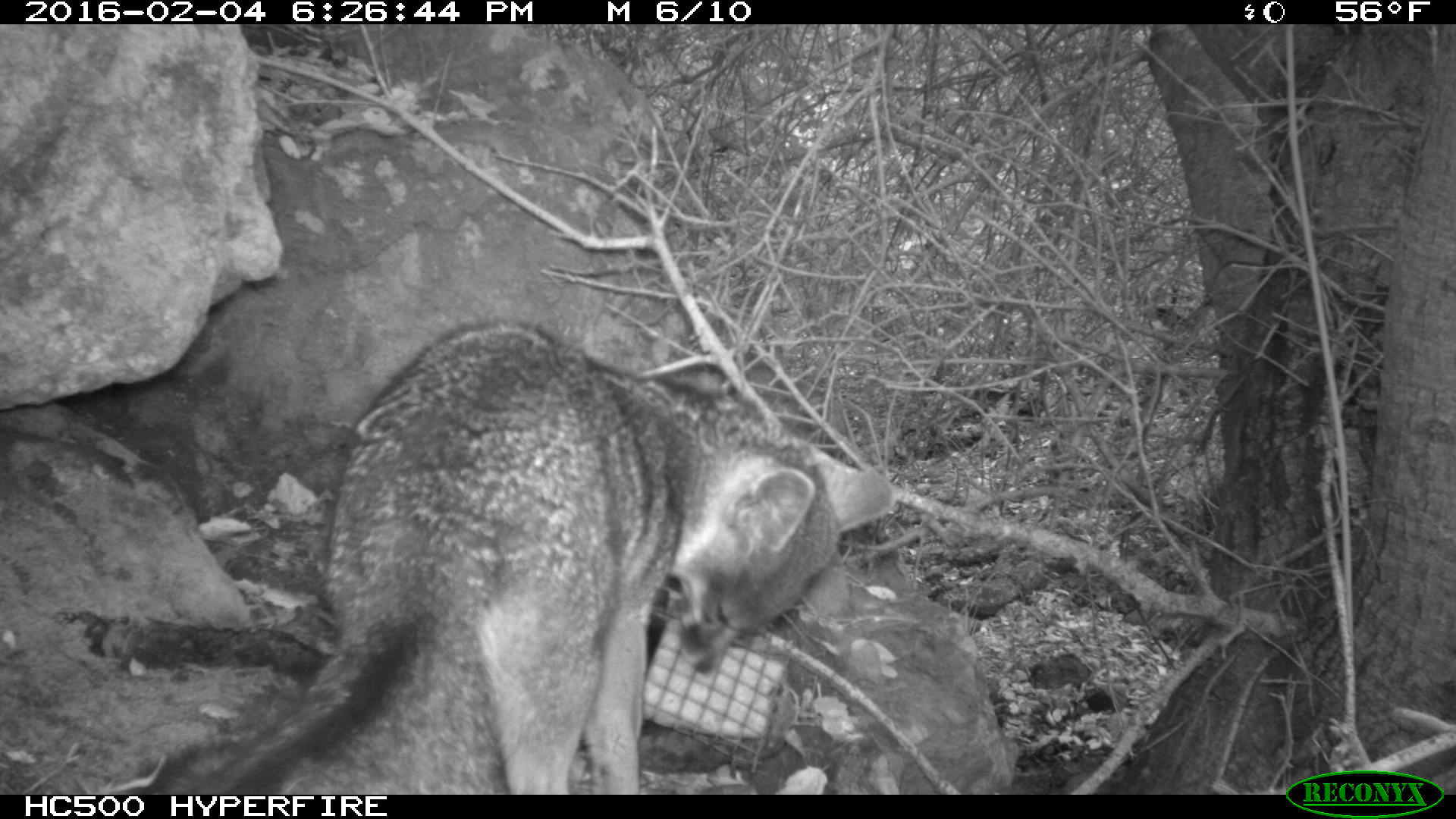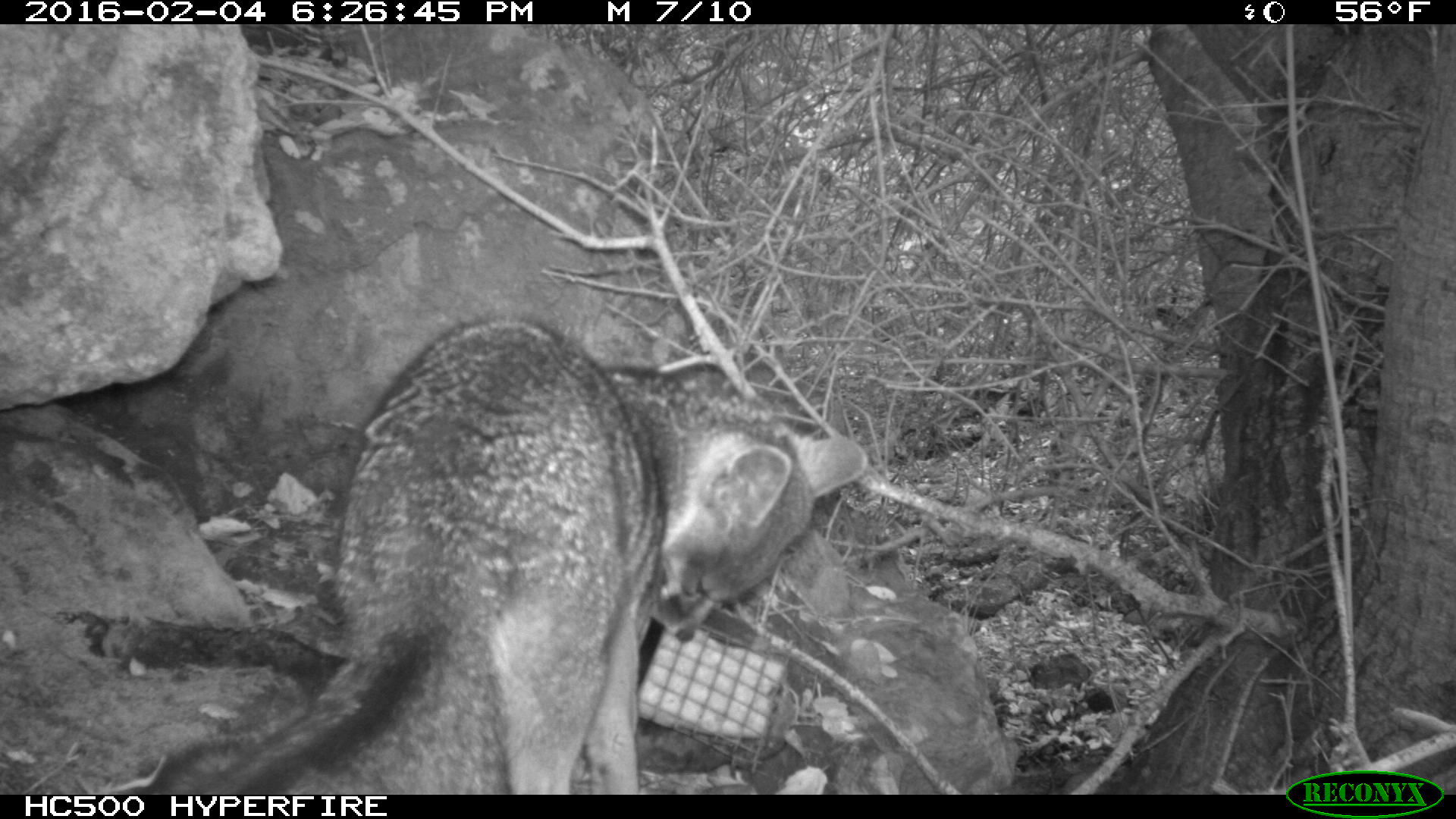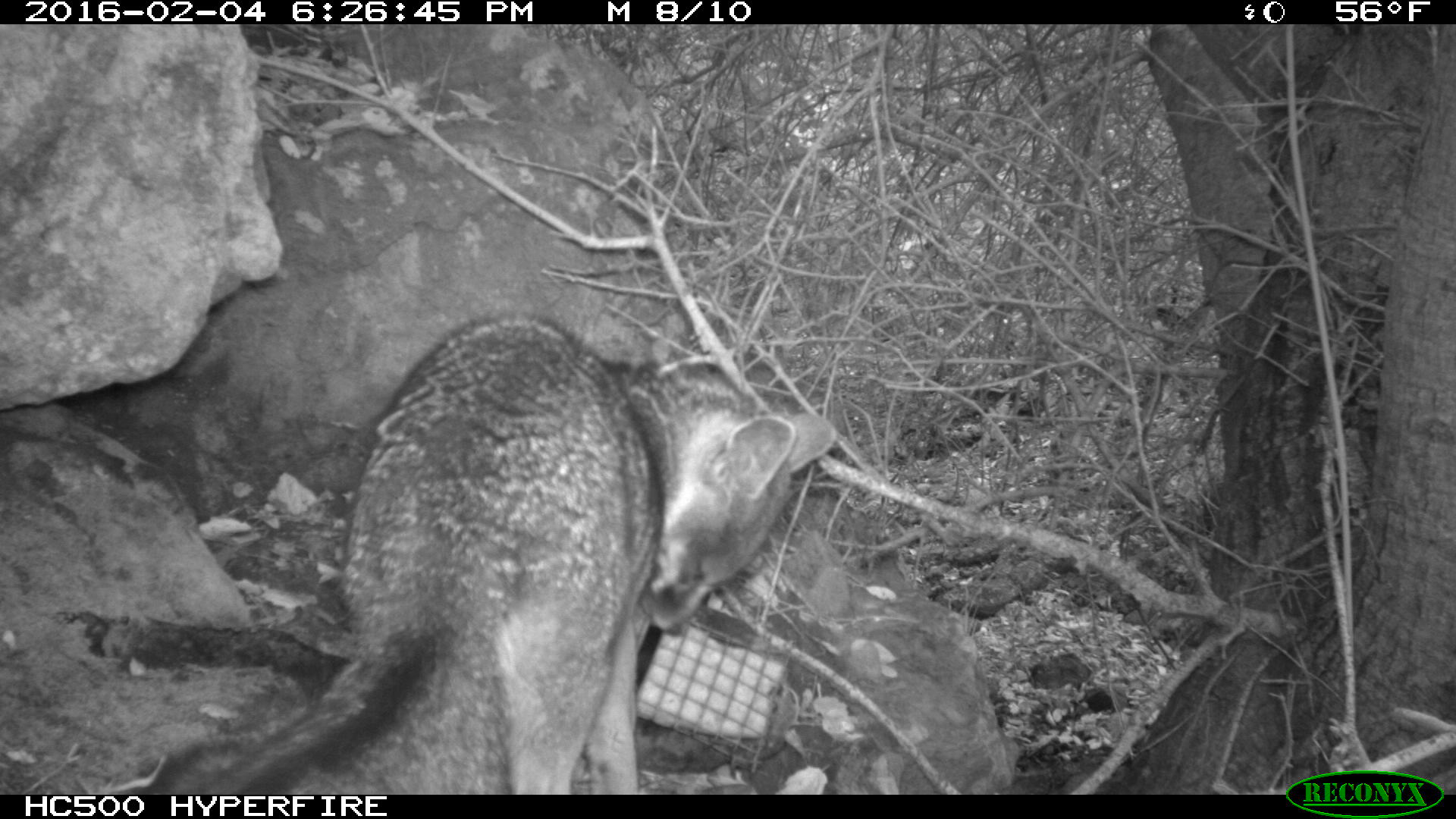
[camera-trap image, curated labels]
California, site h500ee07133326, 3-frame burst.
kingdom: Animalia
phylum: Chordata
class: Mammalia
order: Carnivora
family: Canidae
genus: Urocyon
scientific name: Urocyon littoralis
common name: island fox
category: fox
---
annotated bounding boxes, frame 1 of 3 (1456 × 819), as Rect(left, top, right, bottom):
fox: Rect(148, 322, 896, 795)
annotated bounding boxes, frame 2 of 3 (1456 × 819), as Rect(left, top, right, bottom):
fox: Rect(150, 313, 868, 794)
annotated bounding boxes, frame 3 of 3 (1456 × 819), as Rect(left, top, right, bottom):
fox: Rect(148, 315, 836, 795)